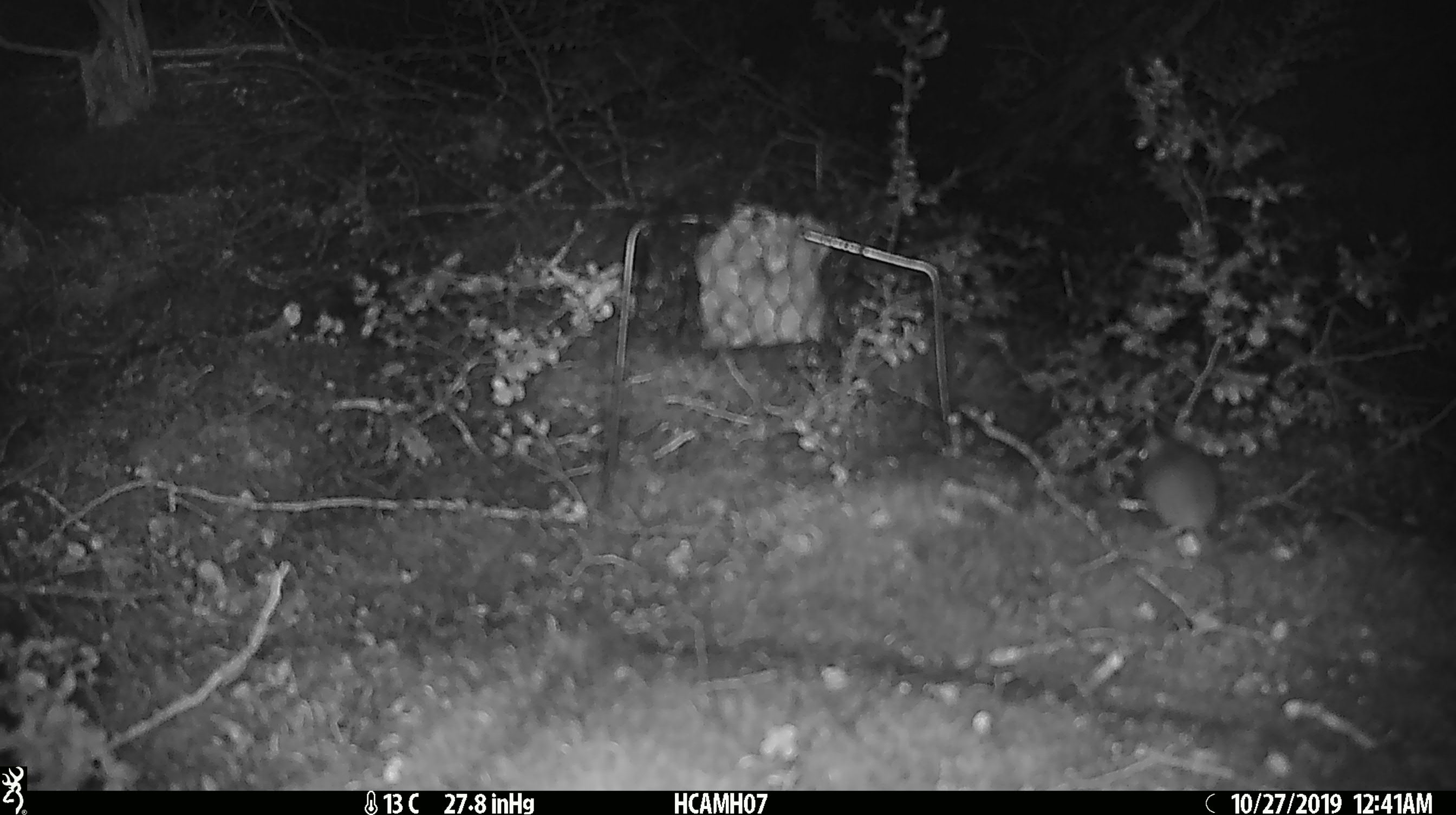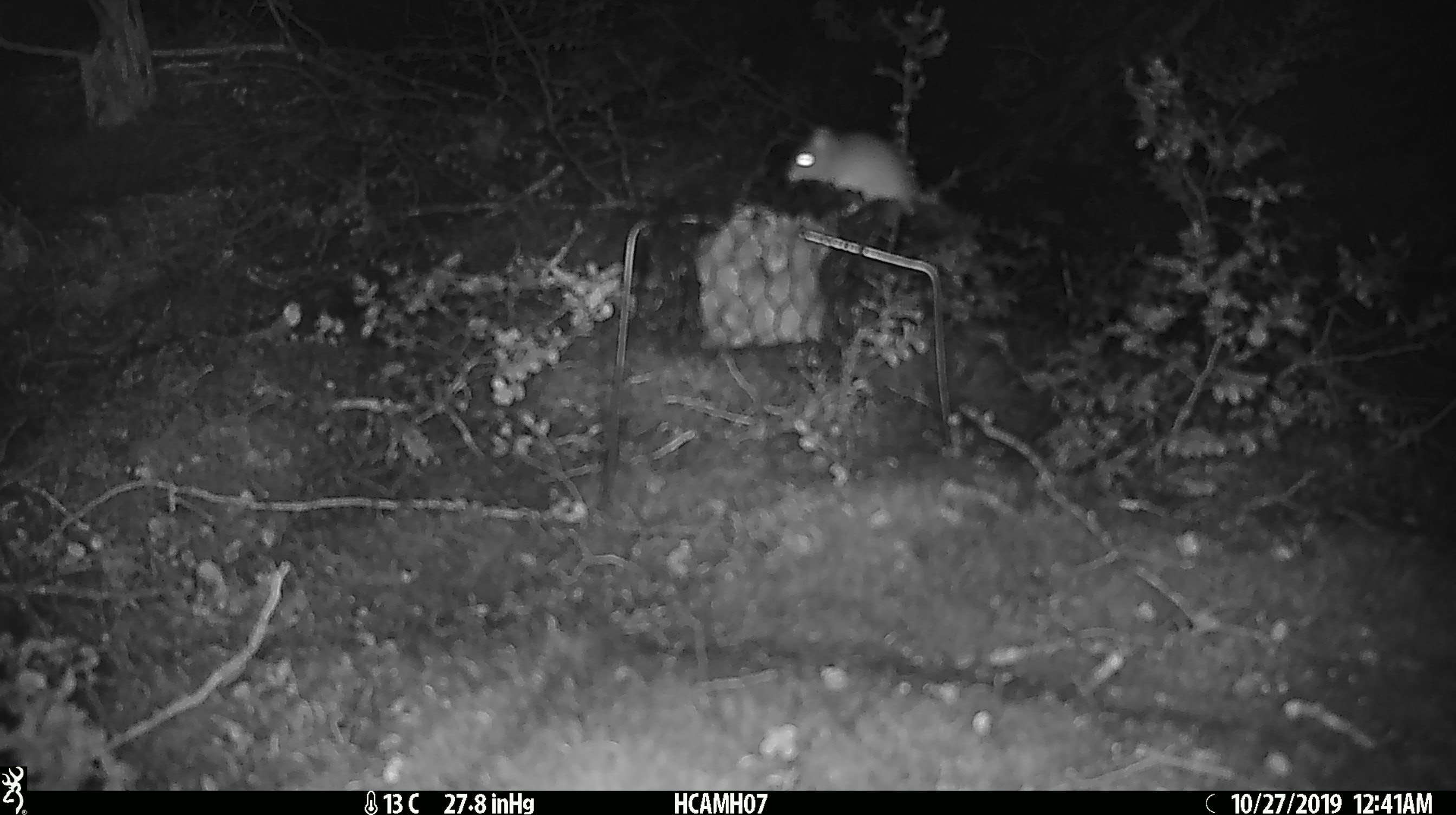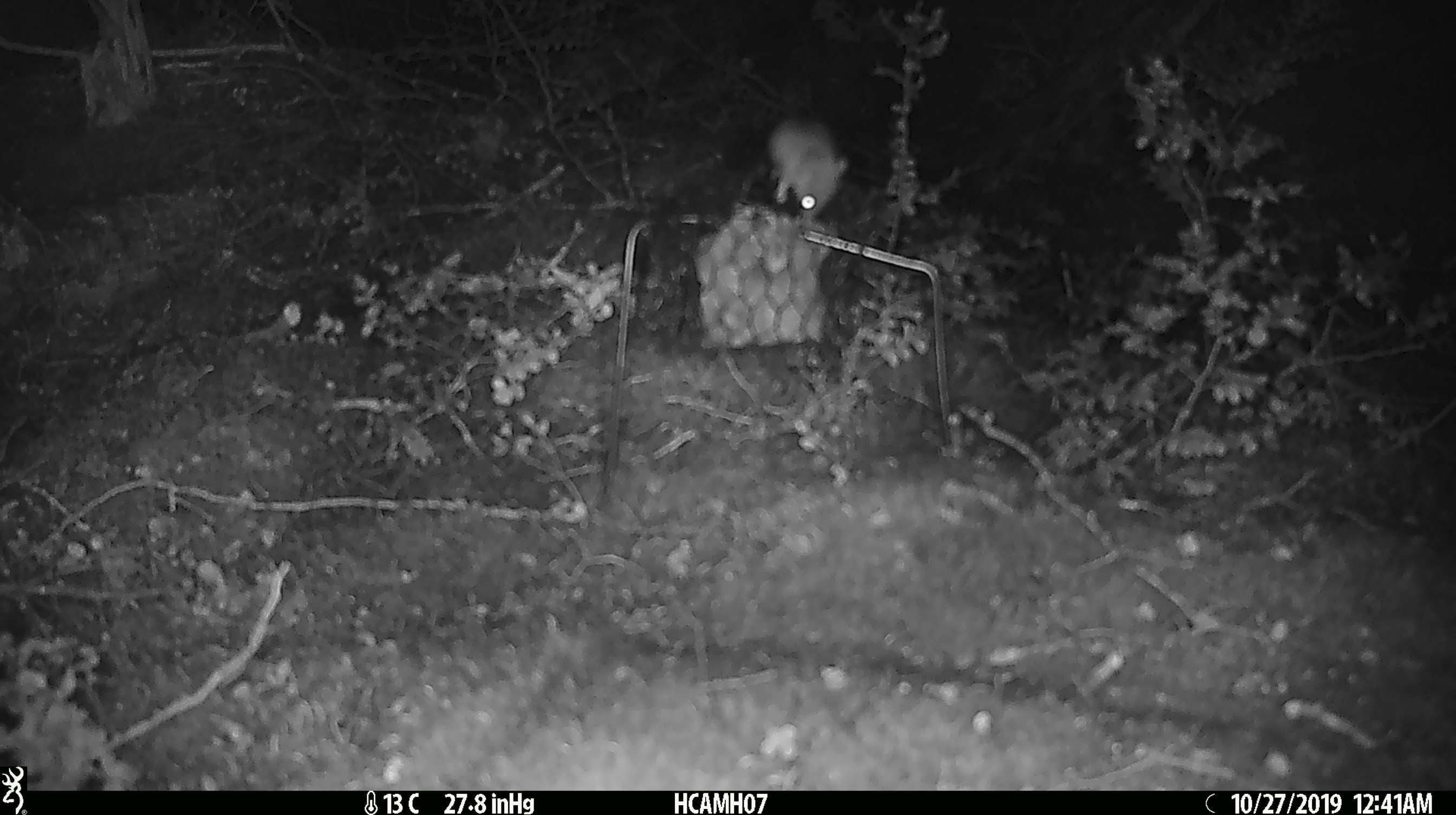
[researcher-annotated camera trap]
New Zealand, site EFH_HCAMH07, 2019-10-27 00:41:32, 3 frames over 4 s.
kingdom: Animalia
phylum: Chordata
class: Mammalia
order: Rodentia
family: Muridae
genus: Mus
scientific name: Mus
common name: mouse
Mouse (Mus).